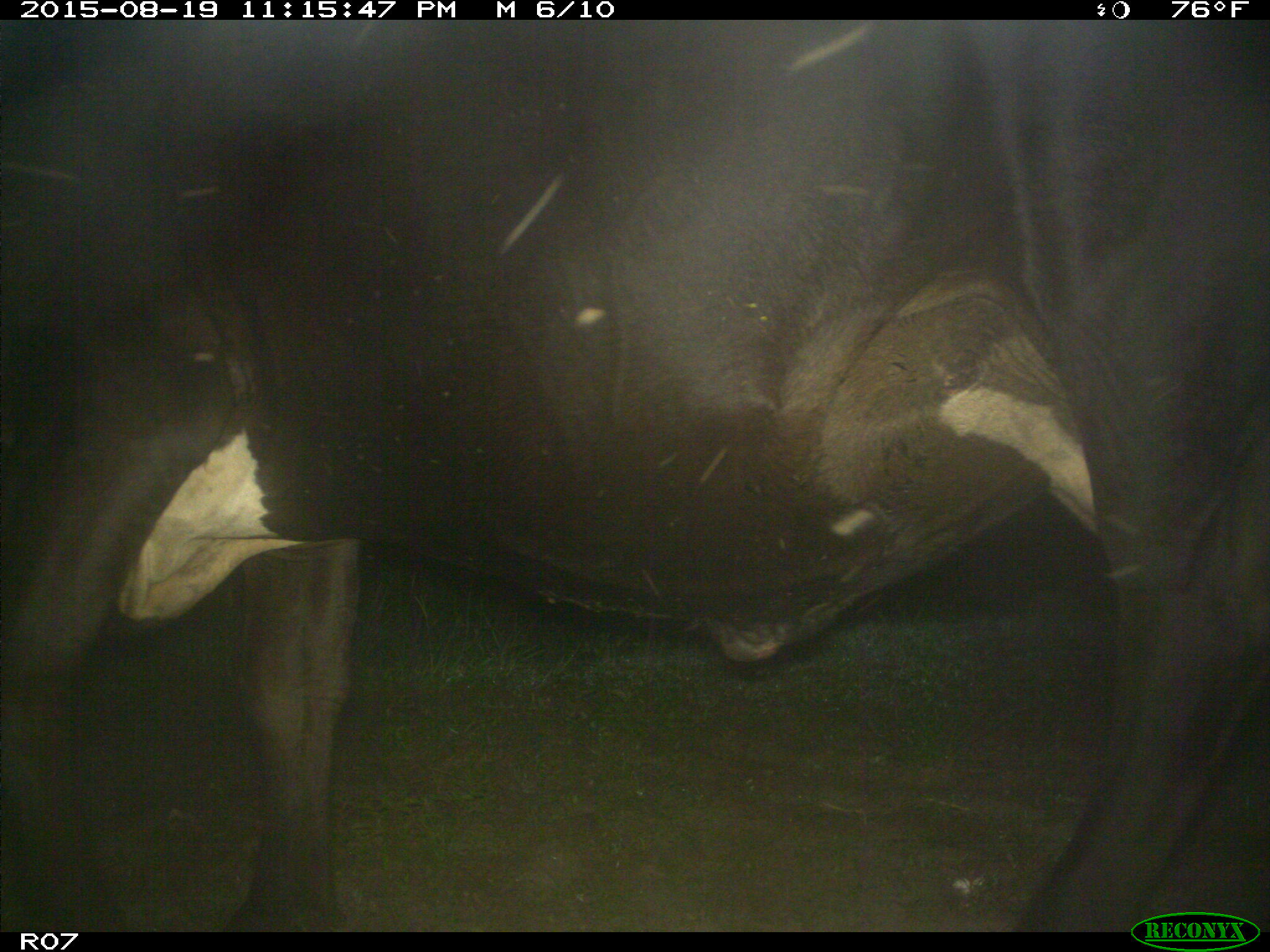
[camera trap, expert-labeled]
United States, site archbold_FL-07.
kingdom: Animalia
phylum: Chordata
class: Mammalia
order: Artiodactyla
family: Bovidae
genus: Bos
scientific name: Bos taurus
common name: domestic cow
Bos taurus (domestic cow).